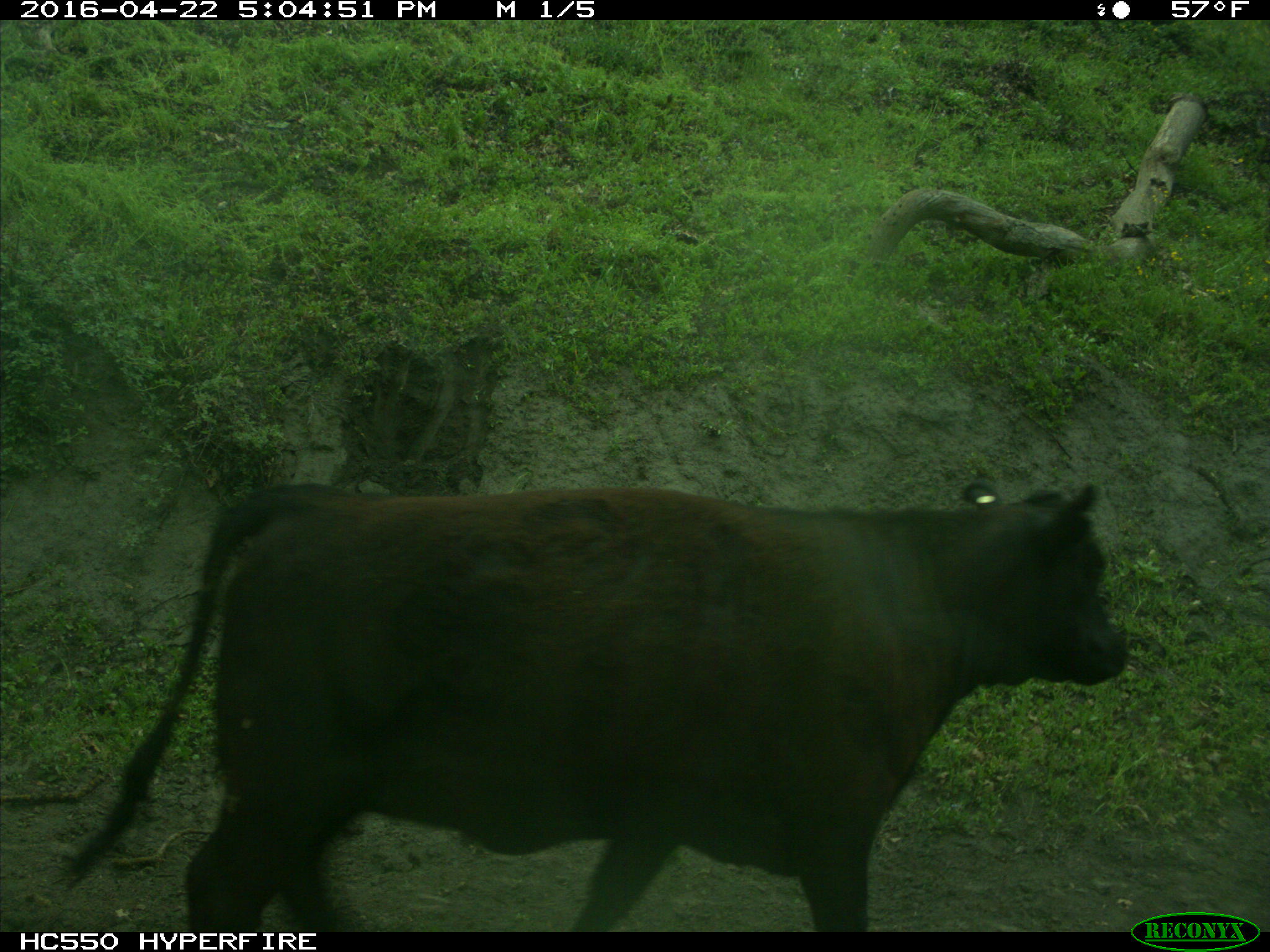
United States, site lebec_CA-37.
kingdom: Animalia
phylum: Chordata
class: Mammalia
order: Artiodactyla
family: Bovidae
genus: Bos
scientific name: Bos taurus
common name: domestic cow